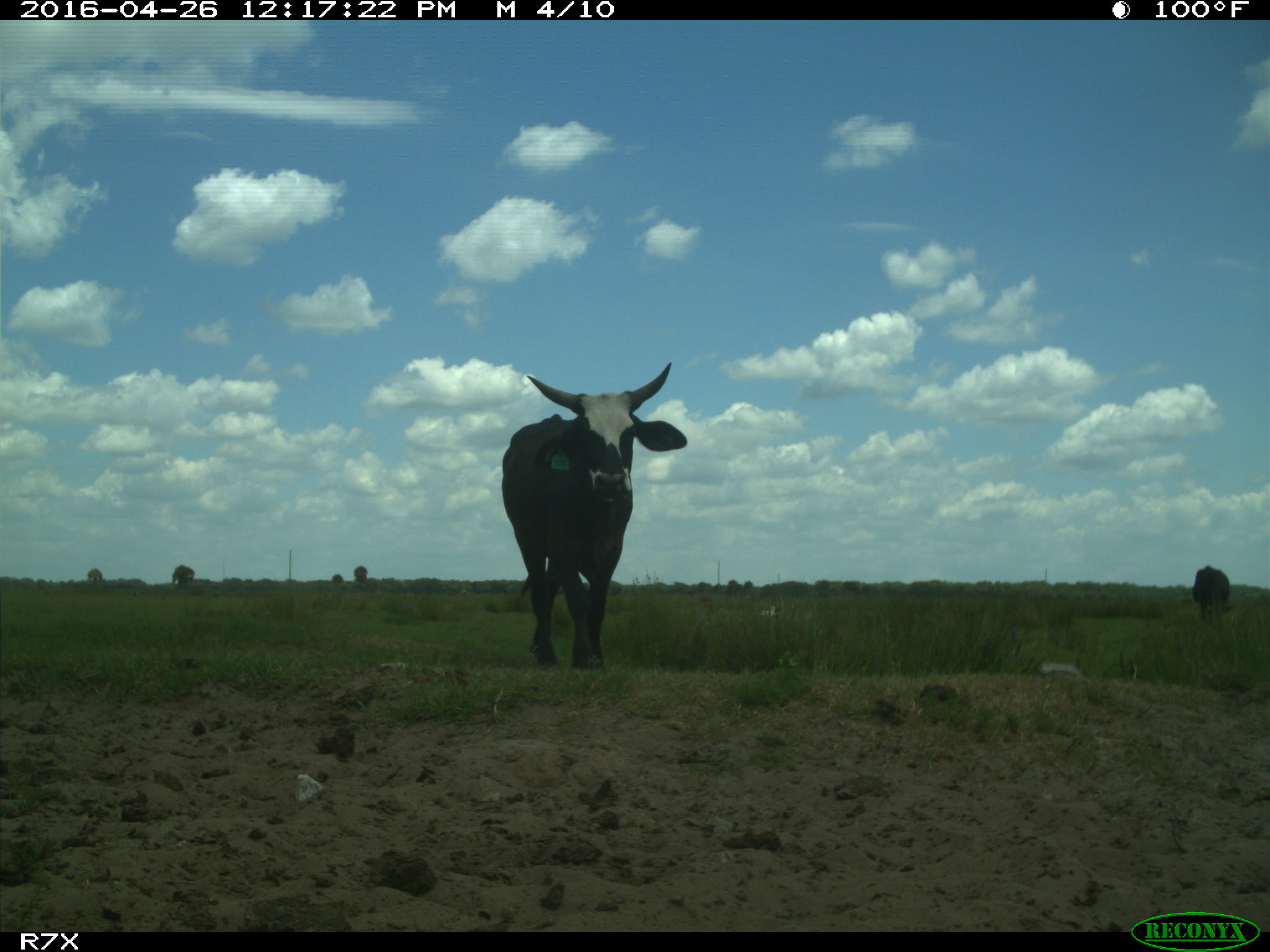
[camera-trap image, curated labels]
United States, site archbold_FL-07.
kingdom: Animalia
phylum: Chordata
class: Mammalia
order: Artiodactyla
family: Bovidae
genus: Bos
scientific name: Bos taurus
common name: domestic cow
Bos taurus (domestic cow).